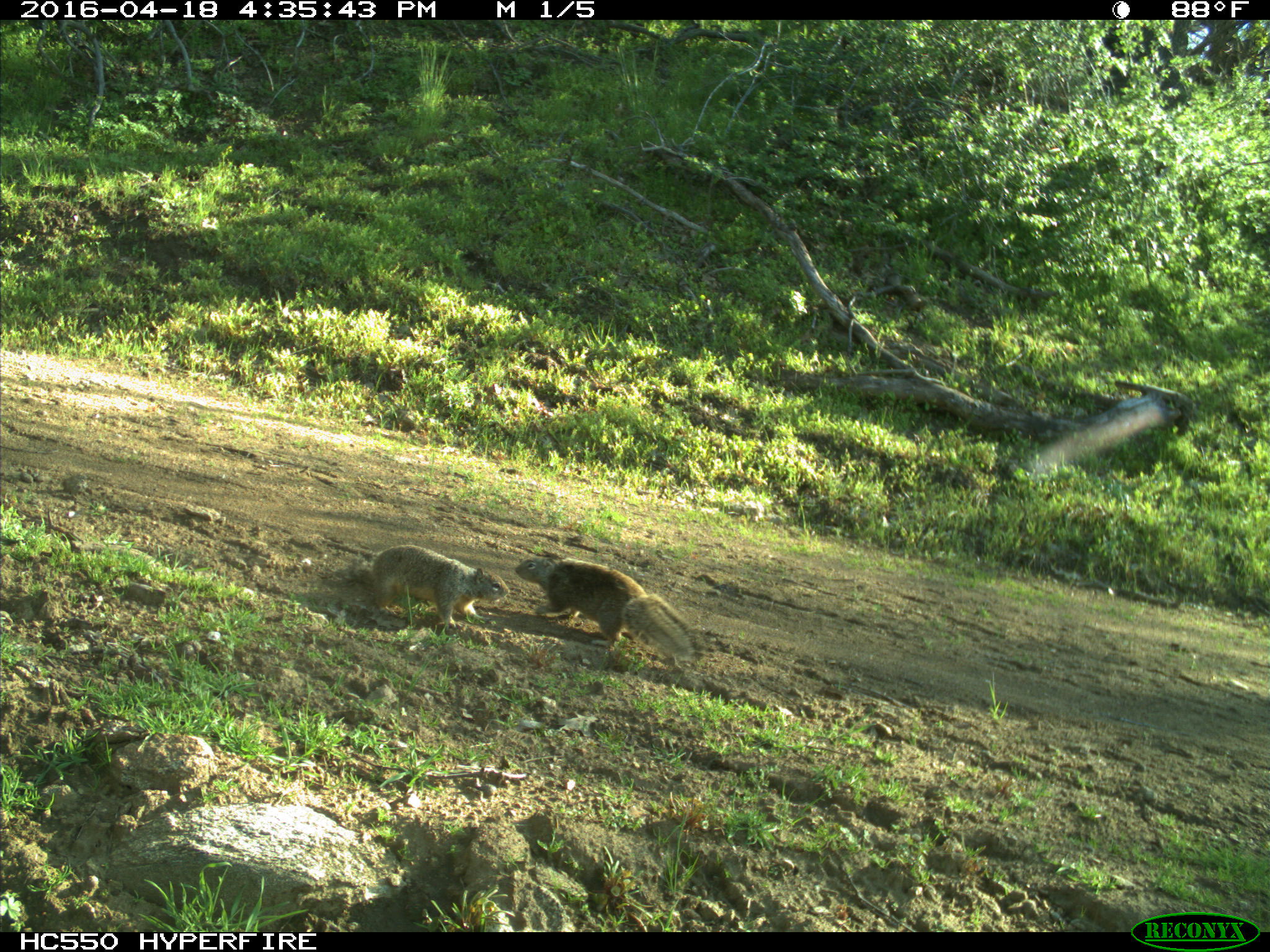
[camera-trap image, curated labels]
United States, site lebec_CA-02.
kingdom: Animalia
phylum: Chordata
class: Mammalia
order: Rodentia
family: Sciuridae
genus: Otospermophilus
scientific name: Otospermophilus beecheyi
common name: california ground squirrel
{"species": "Otospermophilus beecheyi (california ground squirrel)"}